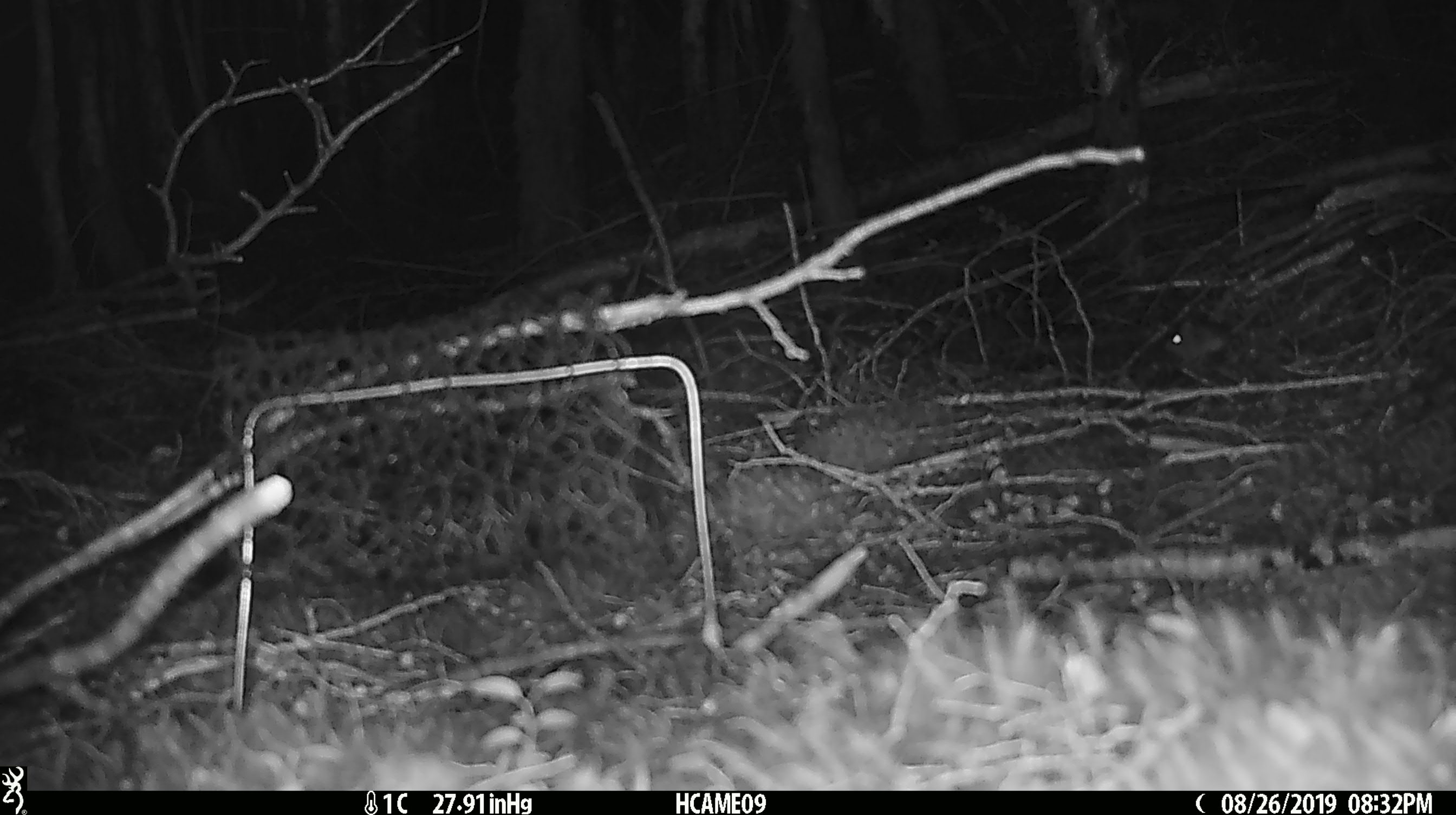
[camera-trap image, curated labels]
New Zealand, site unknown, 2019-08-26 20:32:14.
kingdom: Animalia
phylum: Chordata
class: Mammalia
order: Rodentia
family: Muridae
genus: Mus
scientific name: Mus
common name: mouse